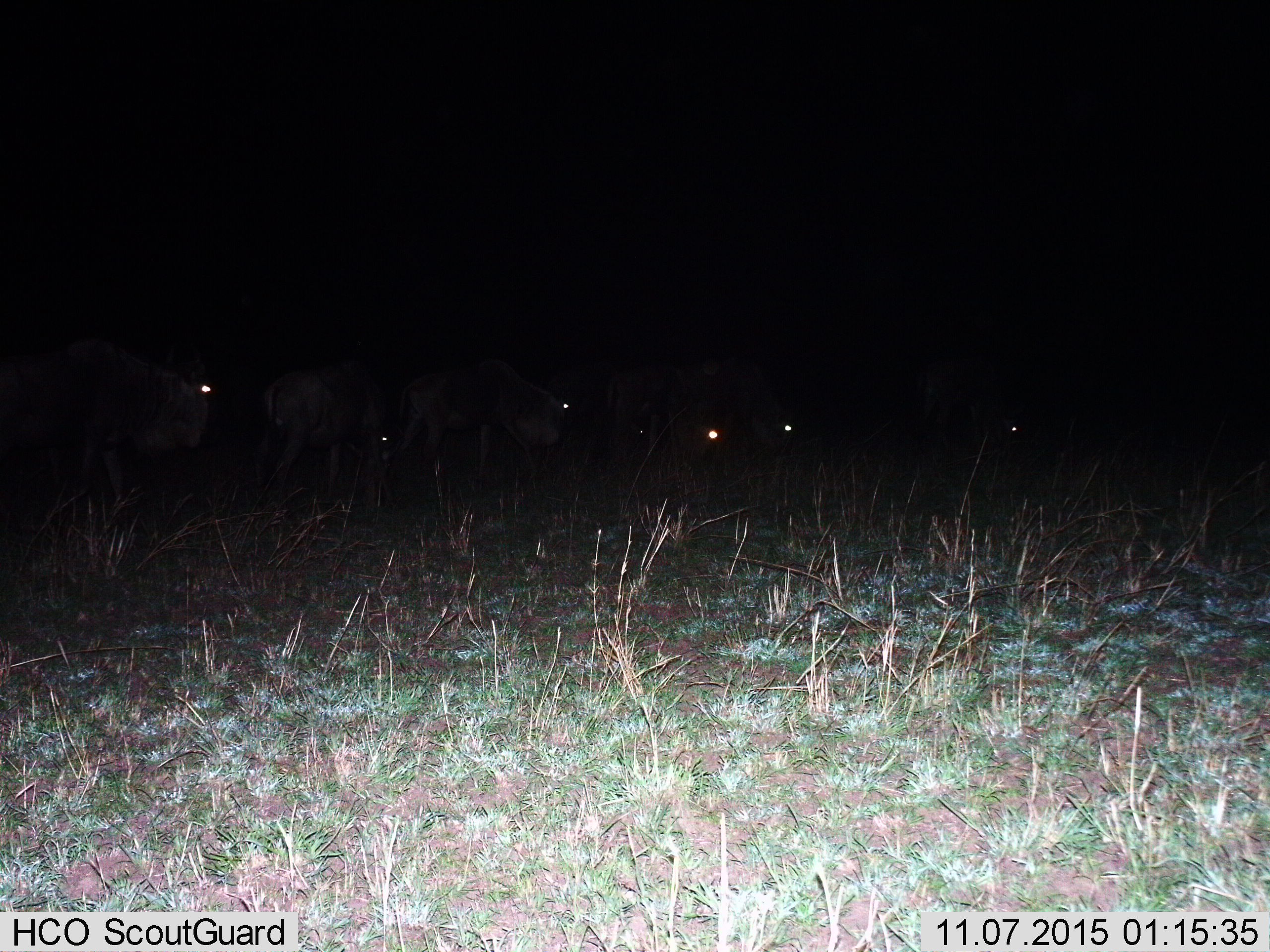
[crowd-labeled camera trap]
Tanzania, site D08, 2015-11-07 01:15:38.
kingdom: Animalia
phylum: Chordata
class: Mammalia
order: Artiodactyla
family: Bovidae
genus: Connochaetes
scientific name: Connochaetes taurinus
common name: blue wildebeest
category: wildebeest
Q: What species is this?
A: Wildebeest (blue wildebeest) (Connochaetes taurinus).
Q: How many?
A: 6.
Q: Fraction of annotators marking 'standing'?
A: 20%.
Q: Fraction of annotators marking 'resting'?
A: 0%.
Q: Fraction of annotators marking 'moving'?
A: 80%.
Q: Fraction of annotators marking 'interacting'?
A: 0%.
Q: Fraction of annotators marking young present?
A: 10%.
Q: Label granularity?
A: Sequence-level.